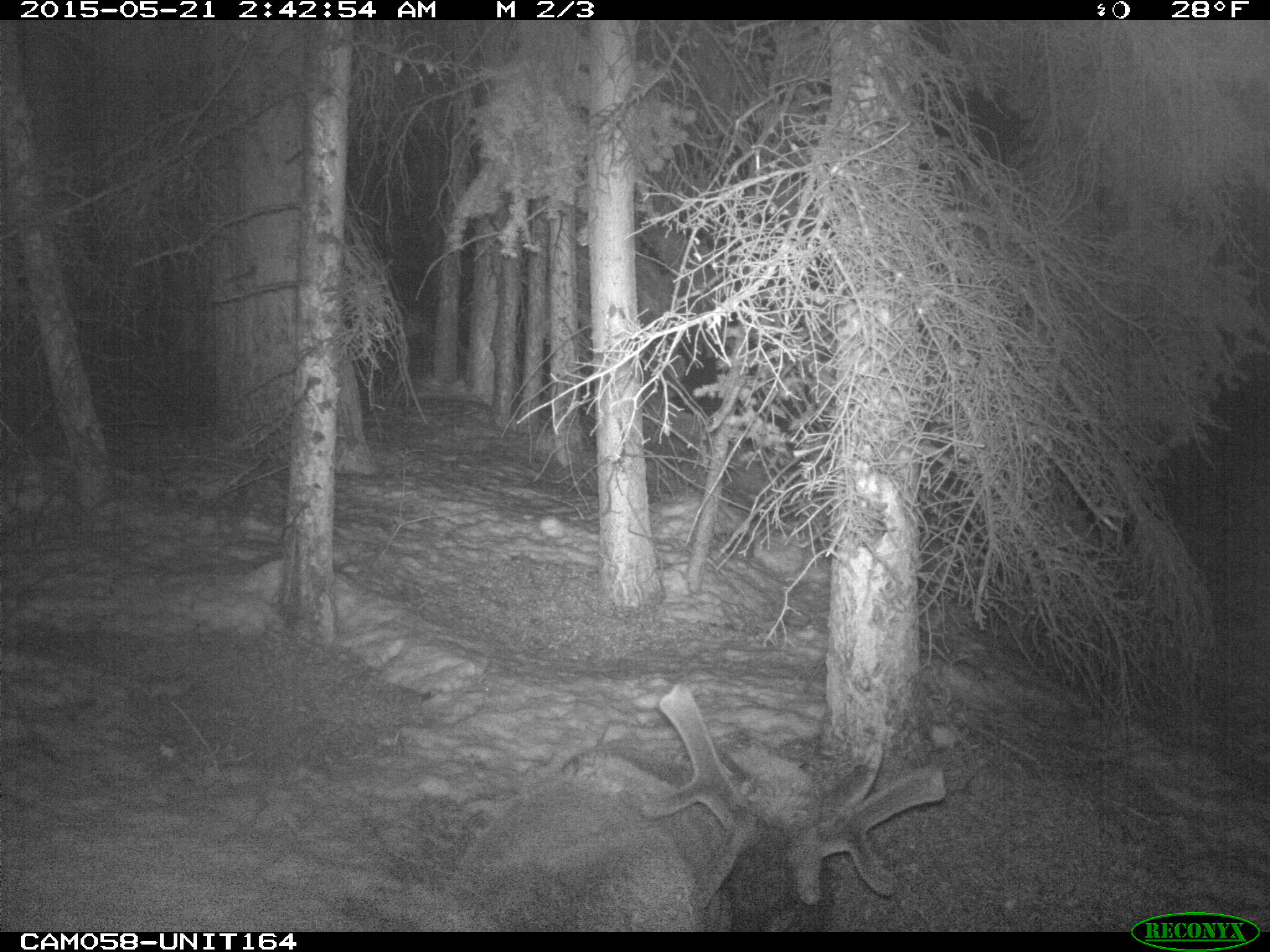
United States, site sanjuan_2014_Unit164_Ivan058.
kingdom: Animalia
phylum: Chordata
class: Mammalia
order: Artiodactyla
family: Cervidae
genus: Cervus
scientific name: Cervus elaphus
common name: red deer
Cervus elaphus (red deer).